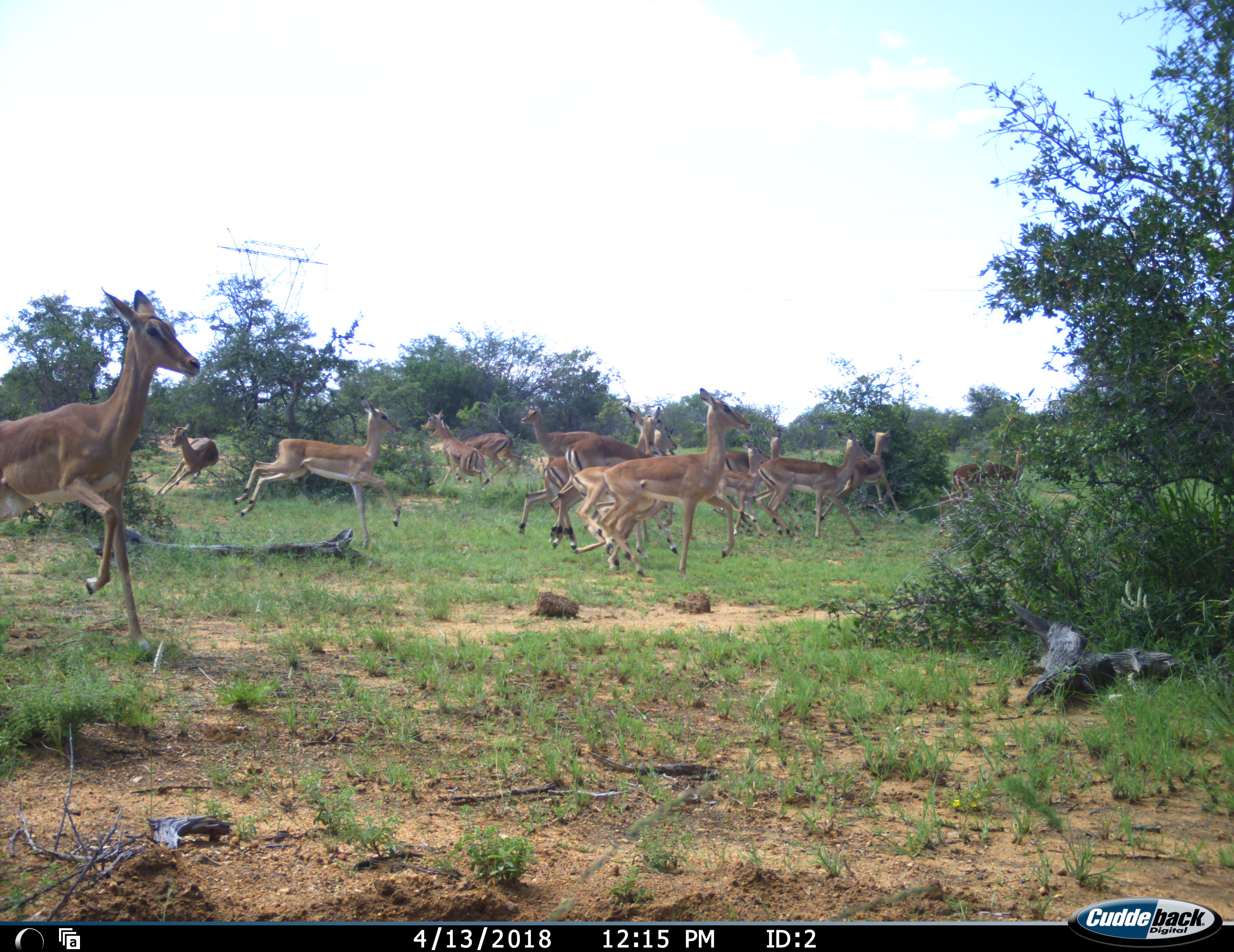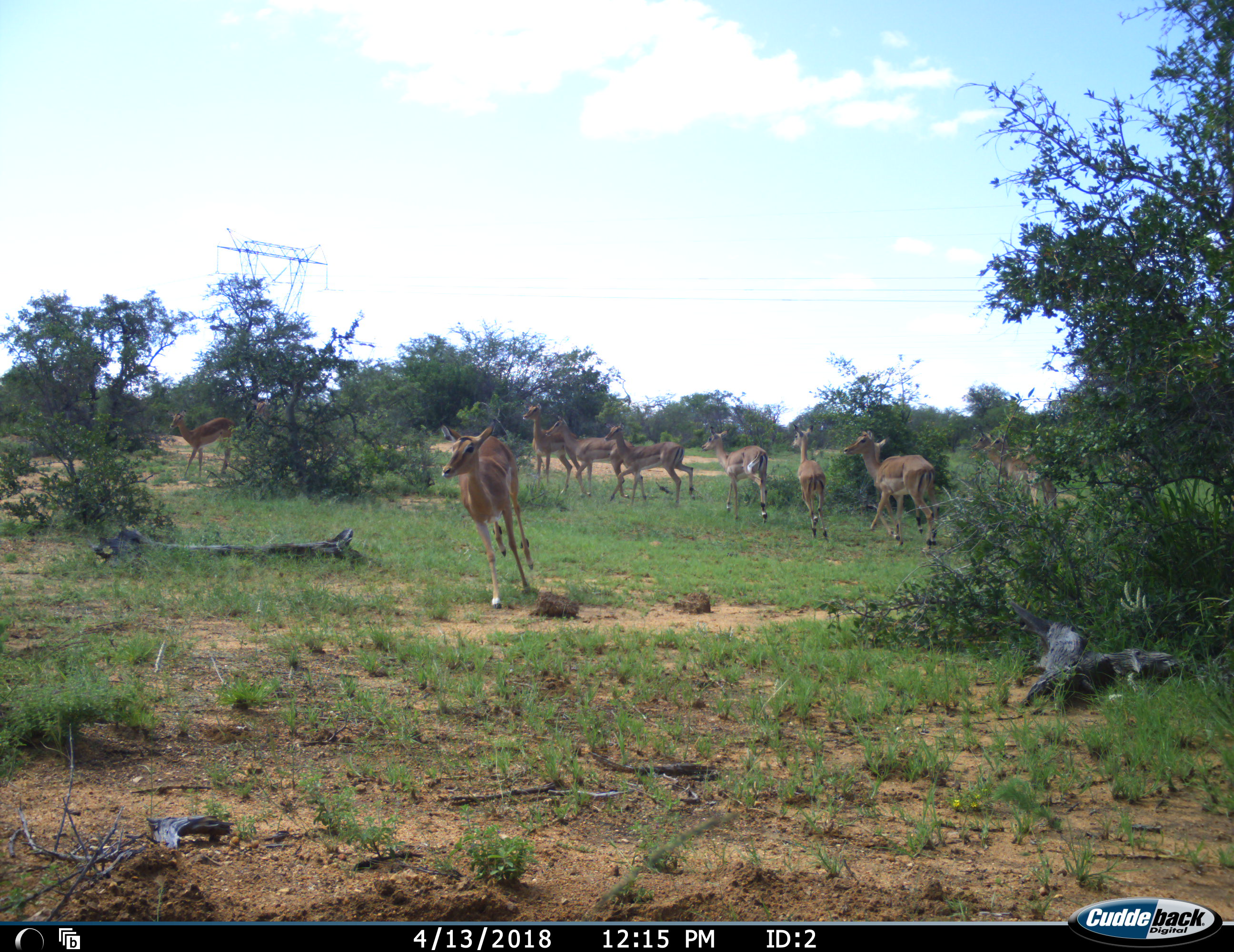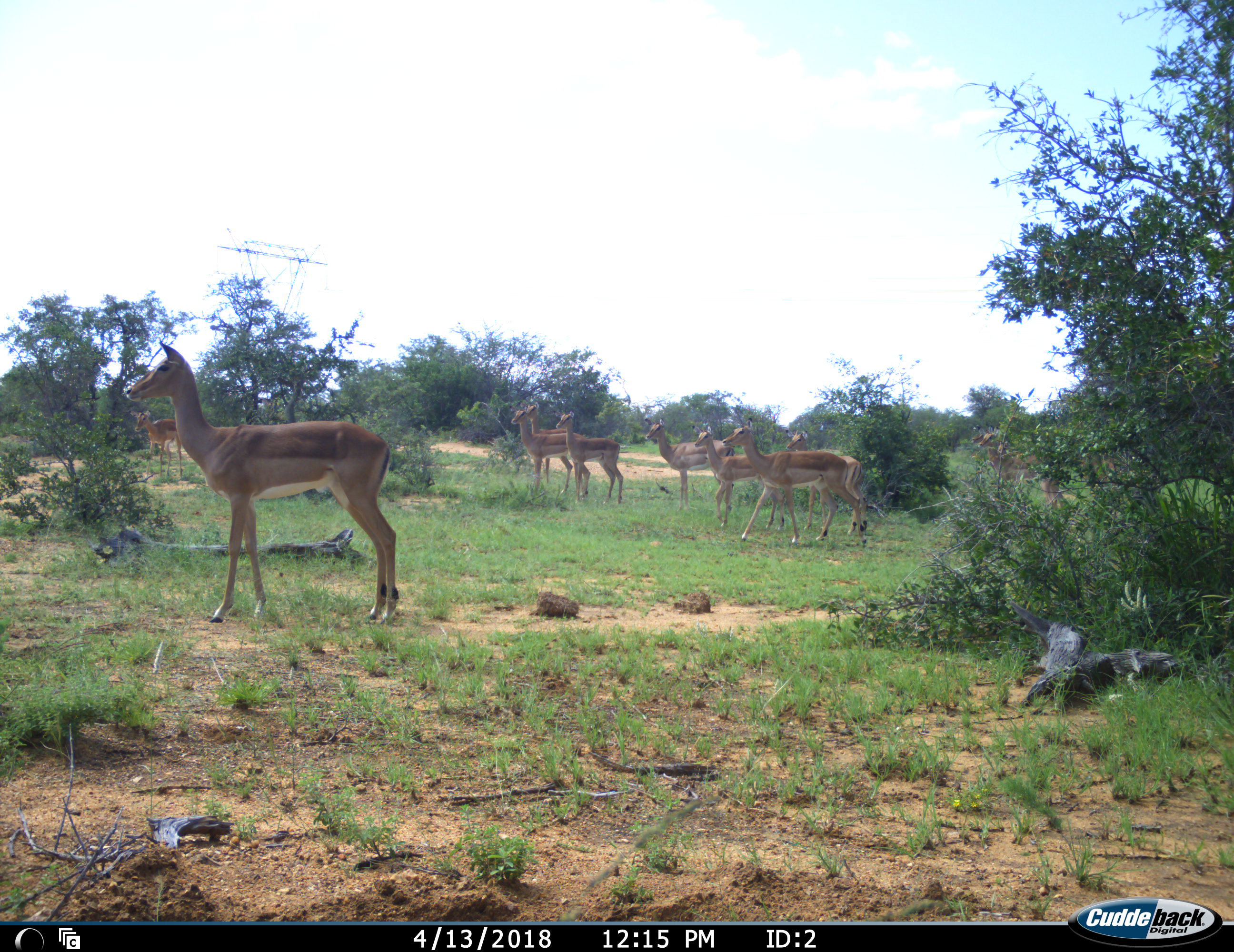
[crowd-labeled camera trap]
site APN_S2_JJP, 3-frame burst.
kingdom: Animalia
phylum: Chordata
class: Mammalia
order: Artiodactyla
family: Bovidae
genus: Aepyceros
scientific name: Aepyceros melampus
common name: impala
Impala (Aepyceros melampus), count 11-50. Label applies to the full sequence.